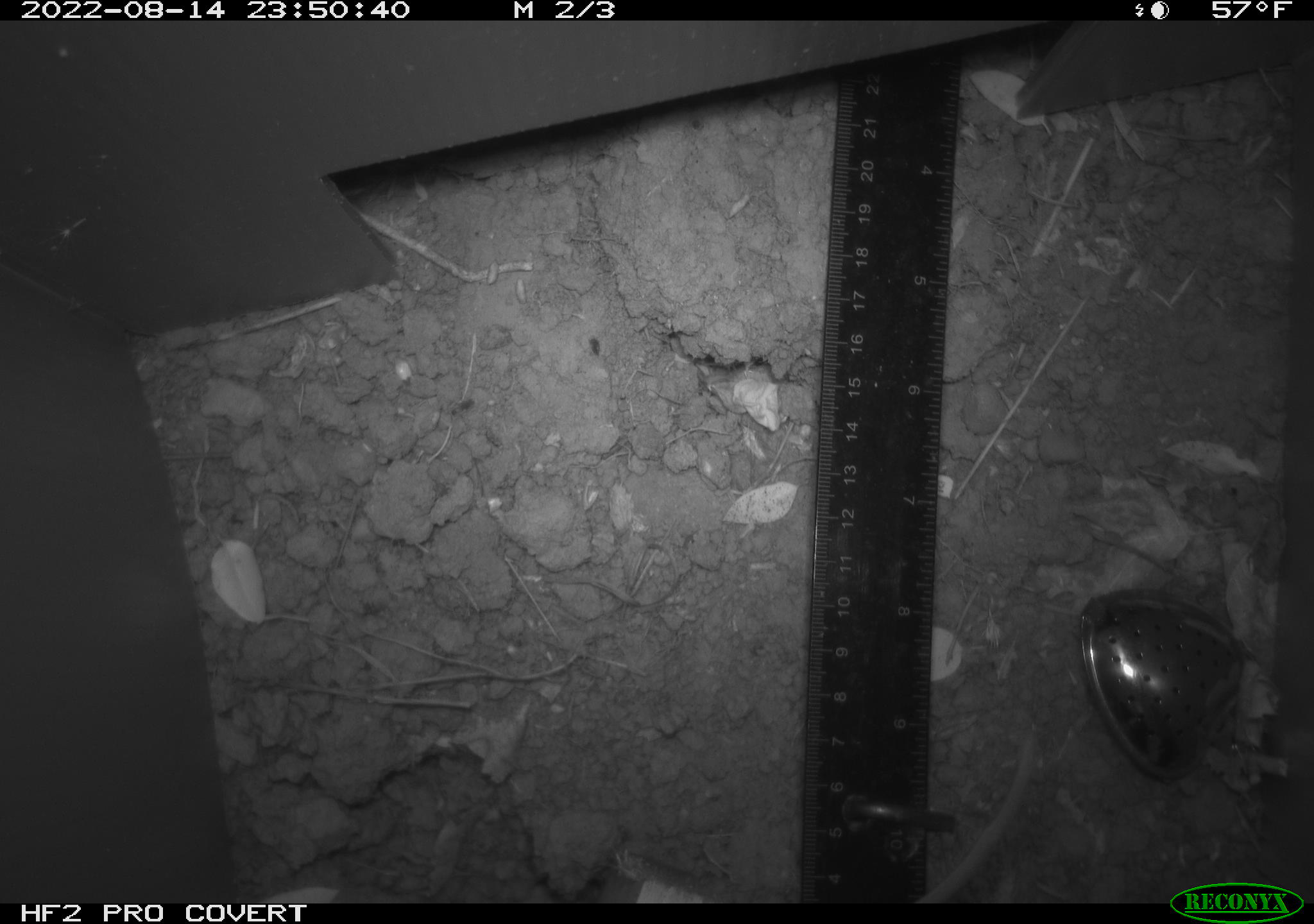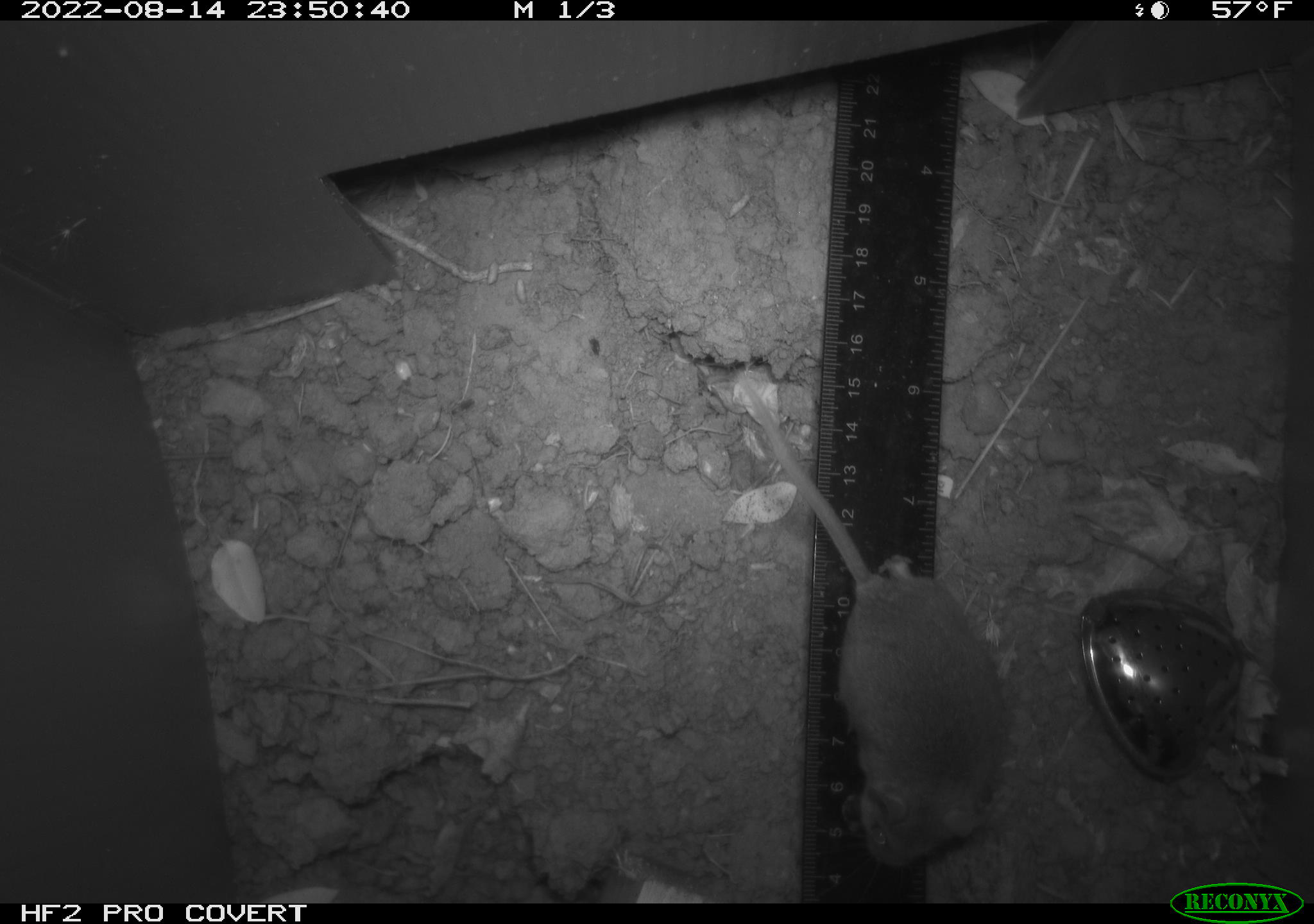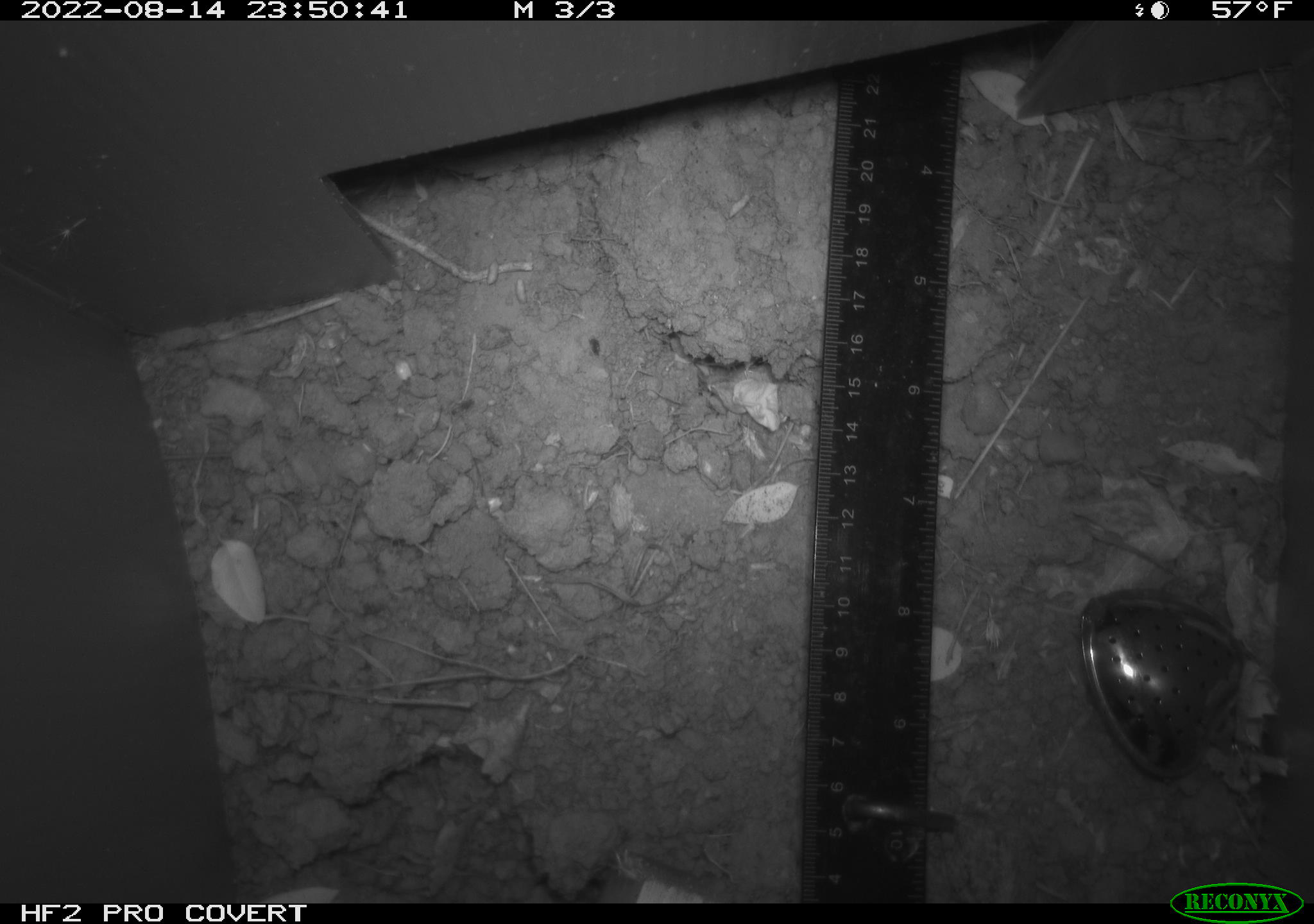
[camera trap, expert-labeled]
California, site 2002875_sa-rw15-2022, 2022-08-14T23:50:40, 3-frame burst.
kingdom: Animalia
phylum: Chordata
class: Mammalia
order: Rodentia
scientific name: Rodentia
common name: mouse species